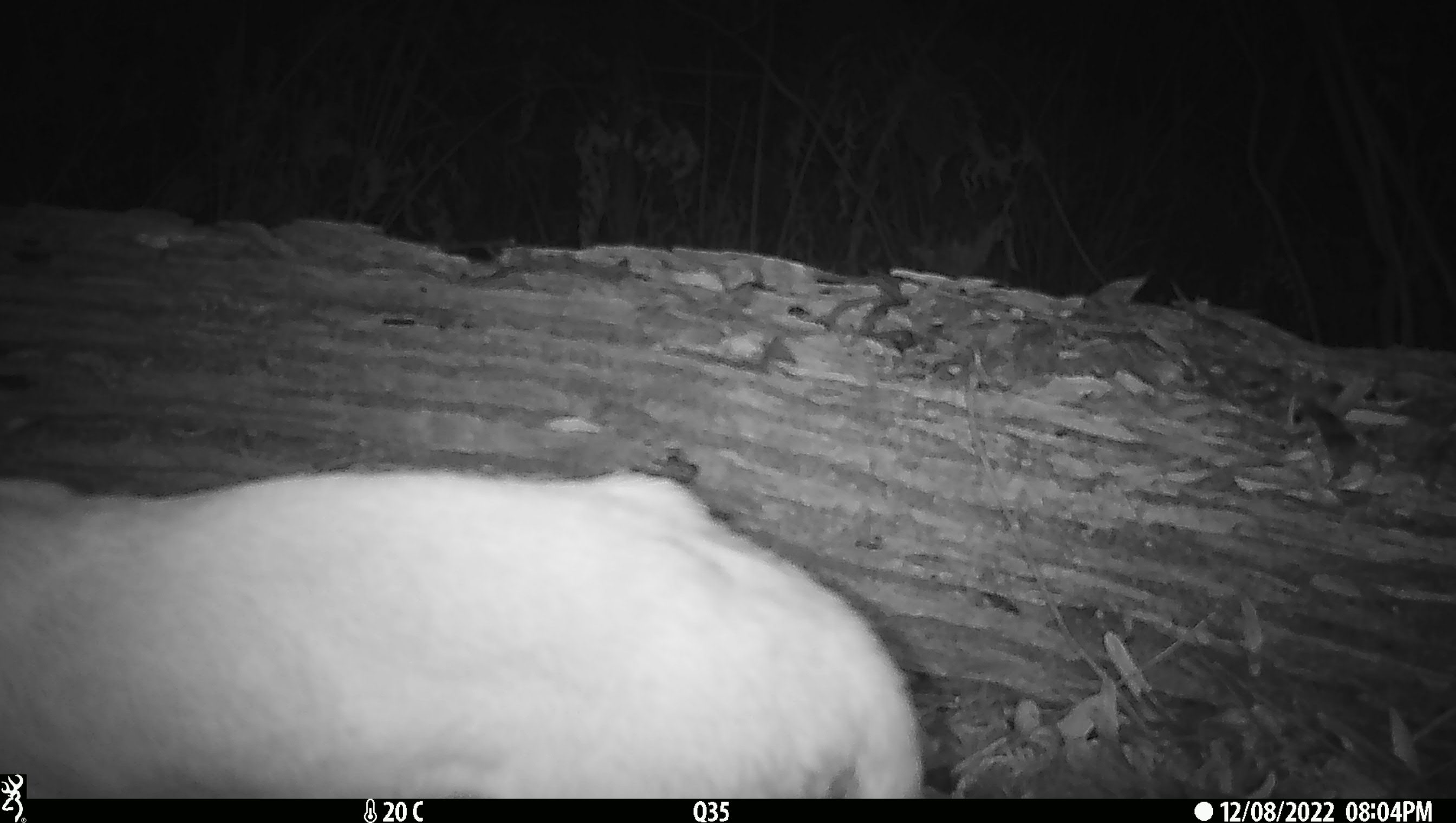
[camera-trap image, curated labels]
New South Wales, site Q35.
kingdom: Animalia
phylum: Chordata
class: Mammalia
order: Carnivora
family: Canidae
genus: Canis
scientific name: Canis familiaris dingo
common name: dingo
Dingo (Canis familiaris dingo).